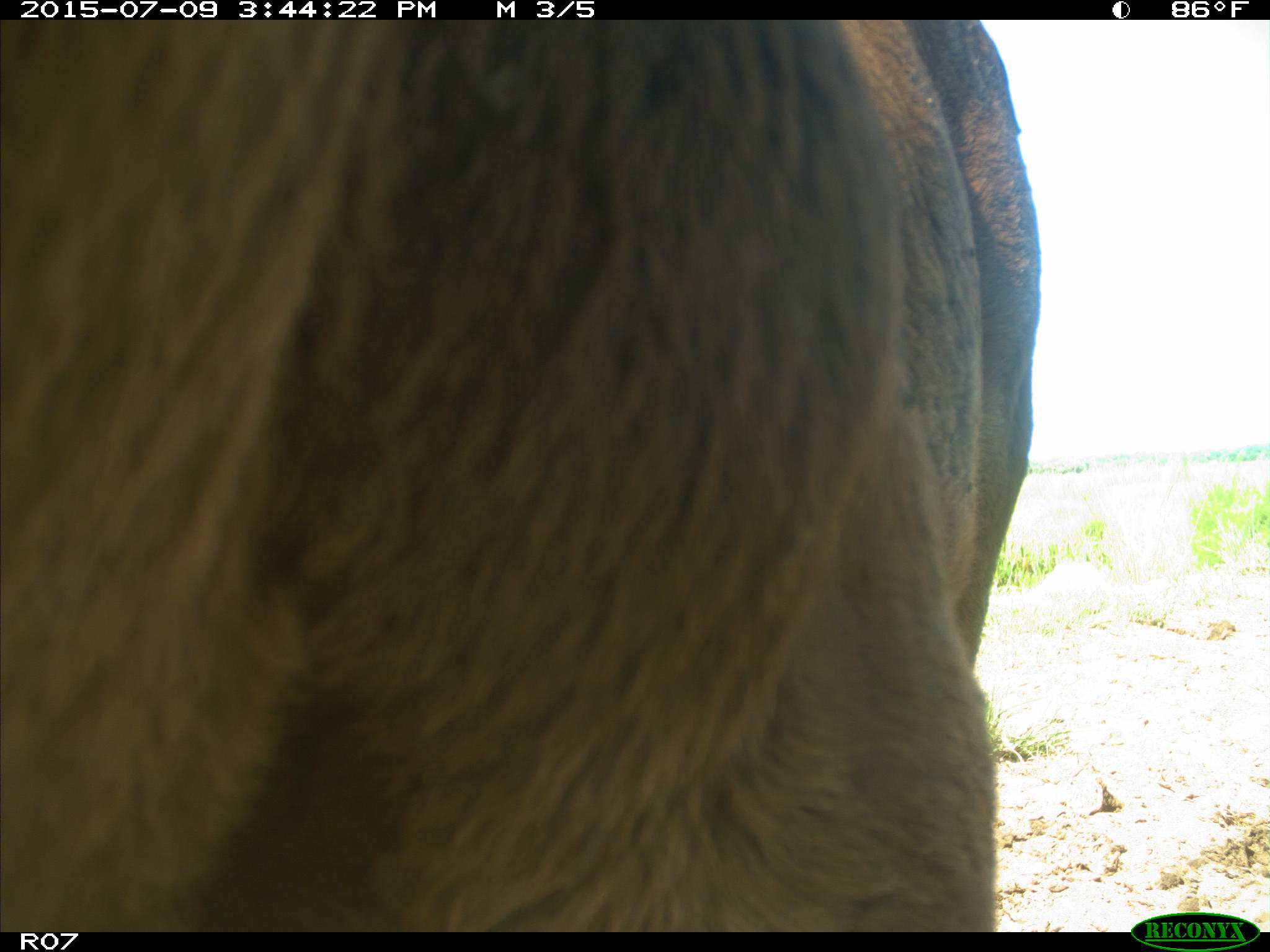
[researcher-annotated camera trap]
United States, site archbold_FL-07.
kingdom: Animalia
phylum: Chordata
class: Mammalia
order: Artiodactyla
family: Bovidae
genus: Bos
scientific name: Bos taurus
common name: domestic cow